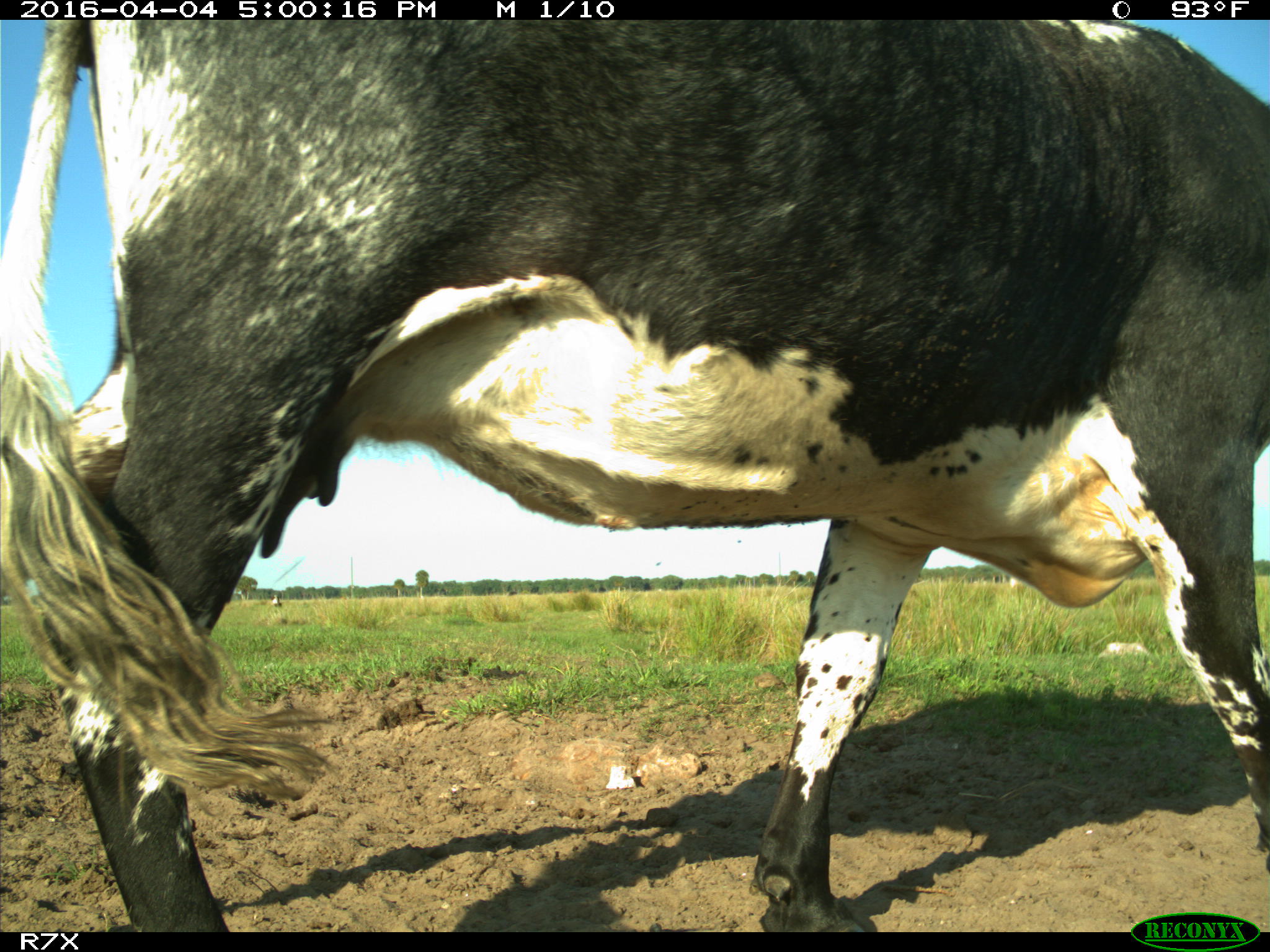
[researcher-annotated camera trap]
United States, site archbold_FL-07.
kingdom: Animalia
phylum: Chordata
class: Mammalia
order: Artiodactyla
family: Bovidae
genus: Bos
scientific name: Bos taurus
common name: domestic cow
Bos taurus (domestic cow).